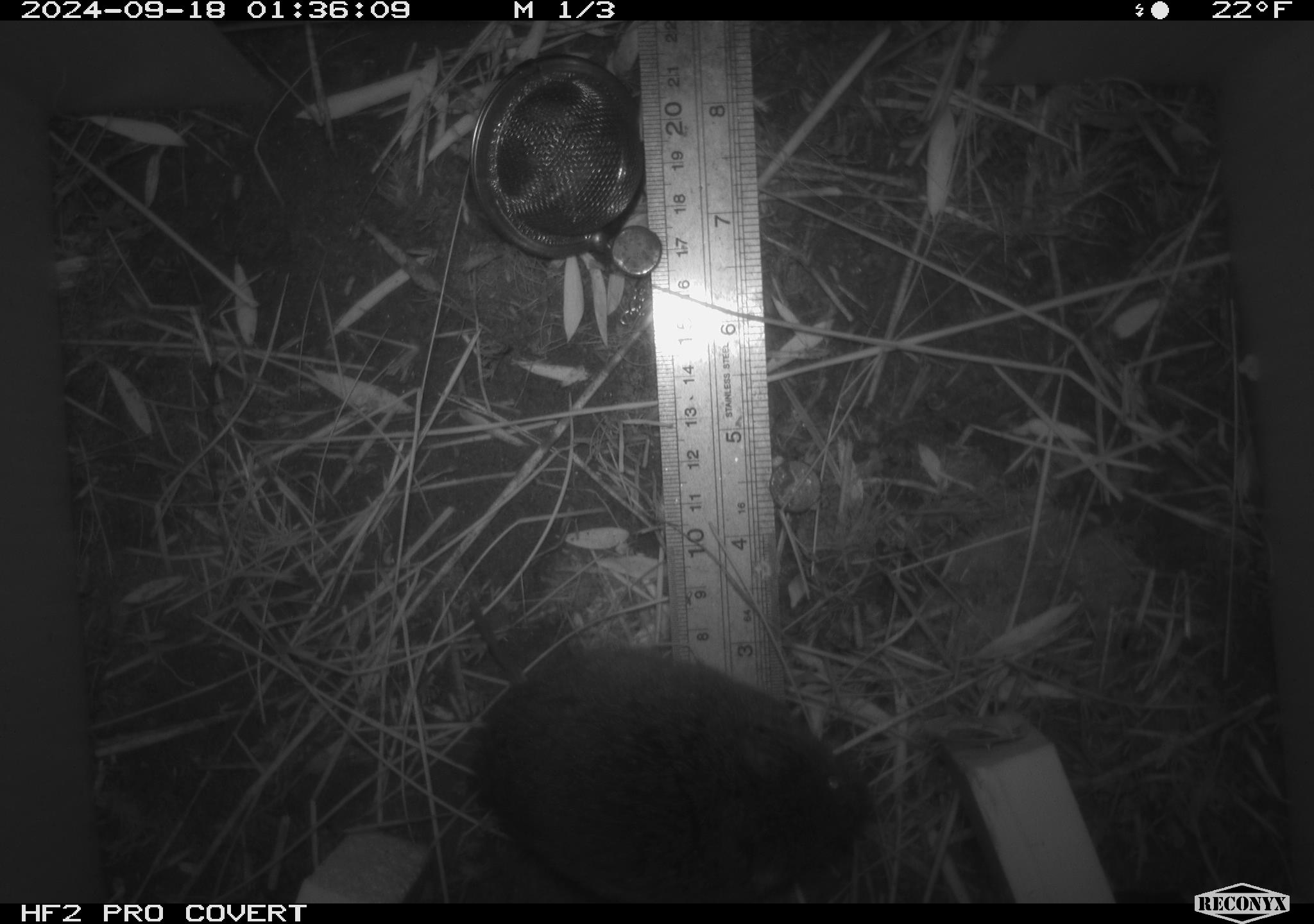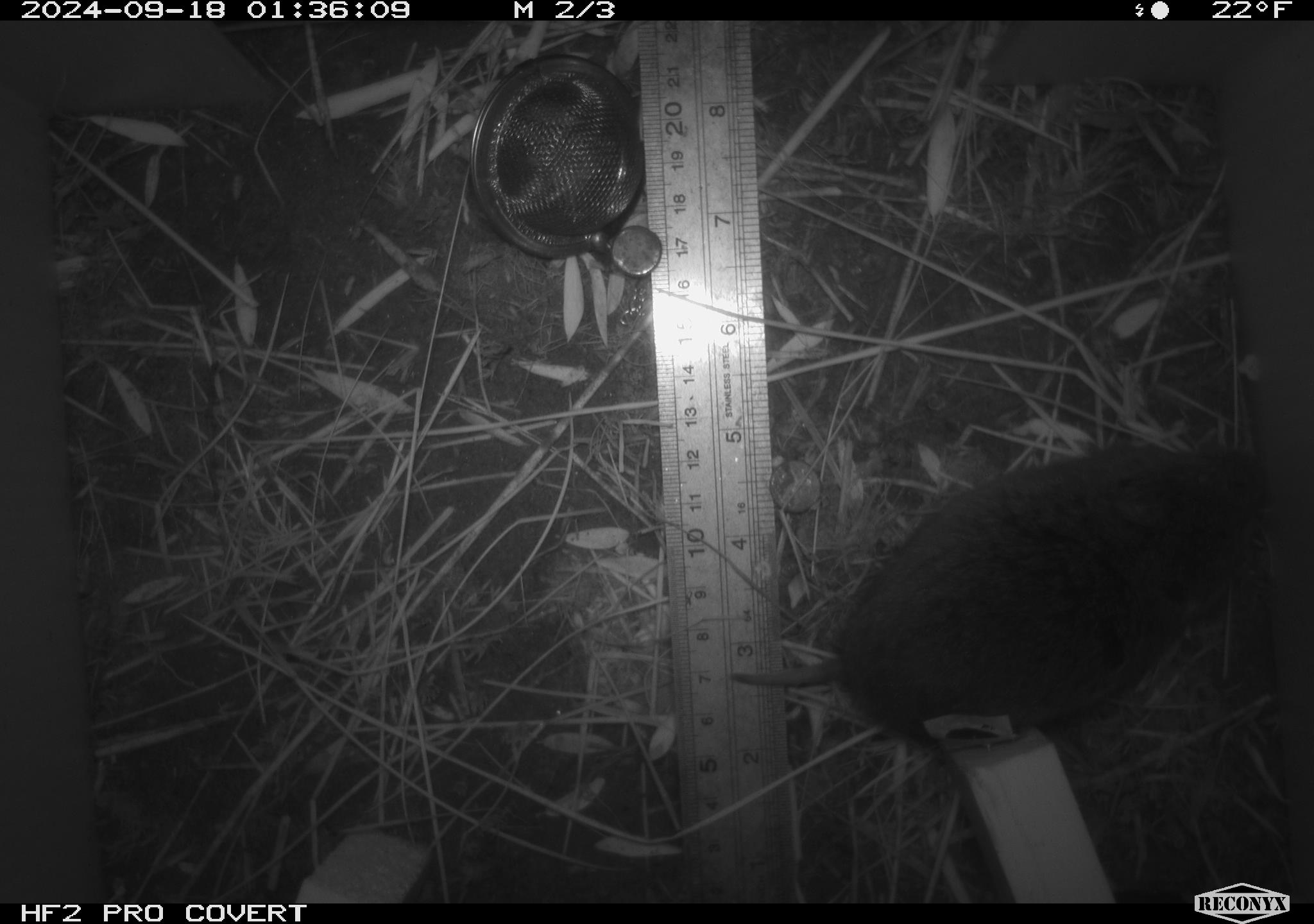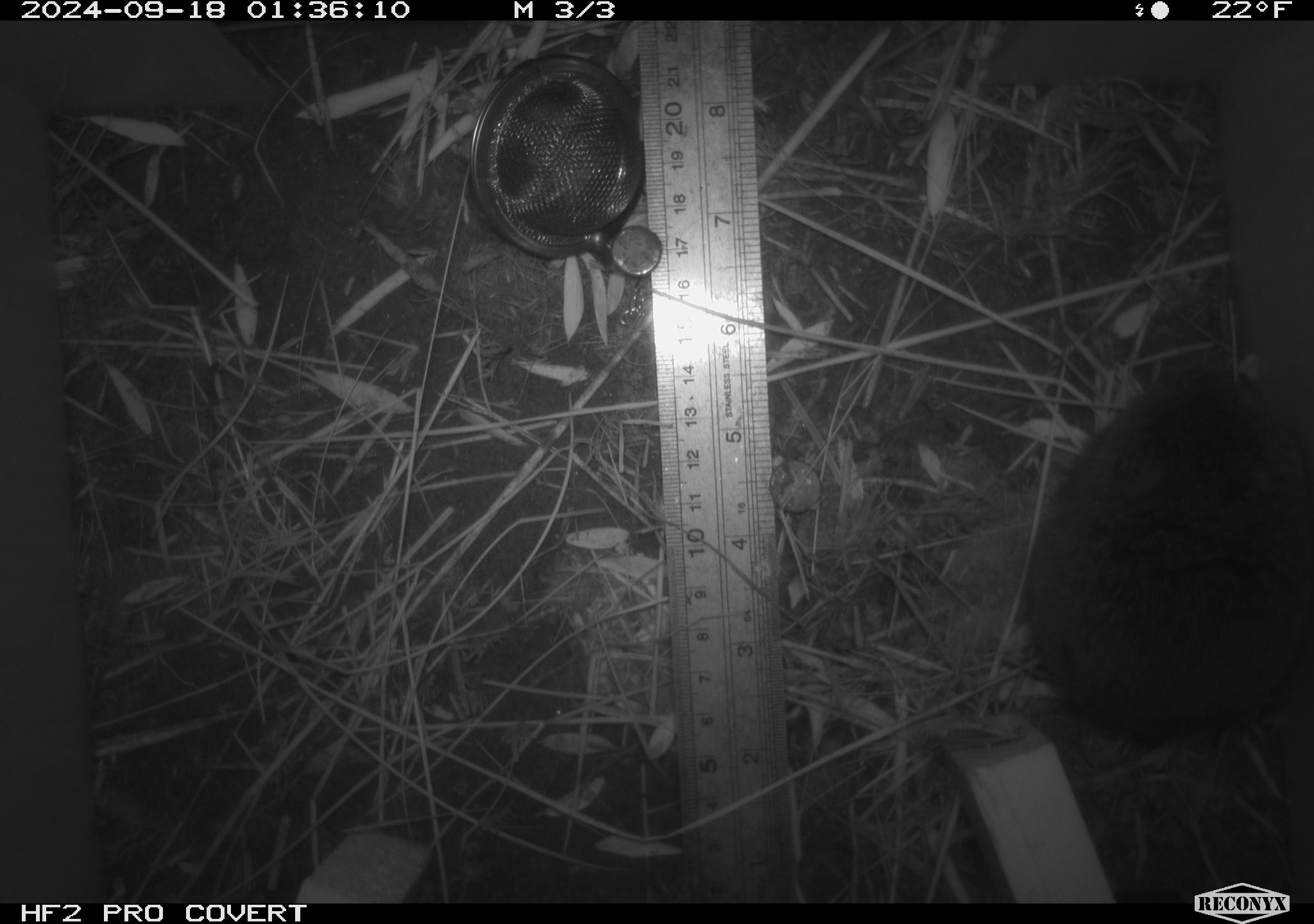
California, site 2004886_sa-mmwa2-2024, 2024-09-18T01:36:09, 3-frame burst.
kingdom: Animalia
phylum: Chordata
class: Mammalia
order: Rodentia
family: Cricetidae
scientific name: Arvicolinae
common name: voles, lemmings, and muskrats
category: arvicolinae subfamily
Arvicolinae subfamily (voles, lemmings, and muskrats) (Arvicolinae).